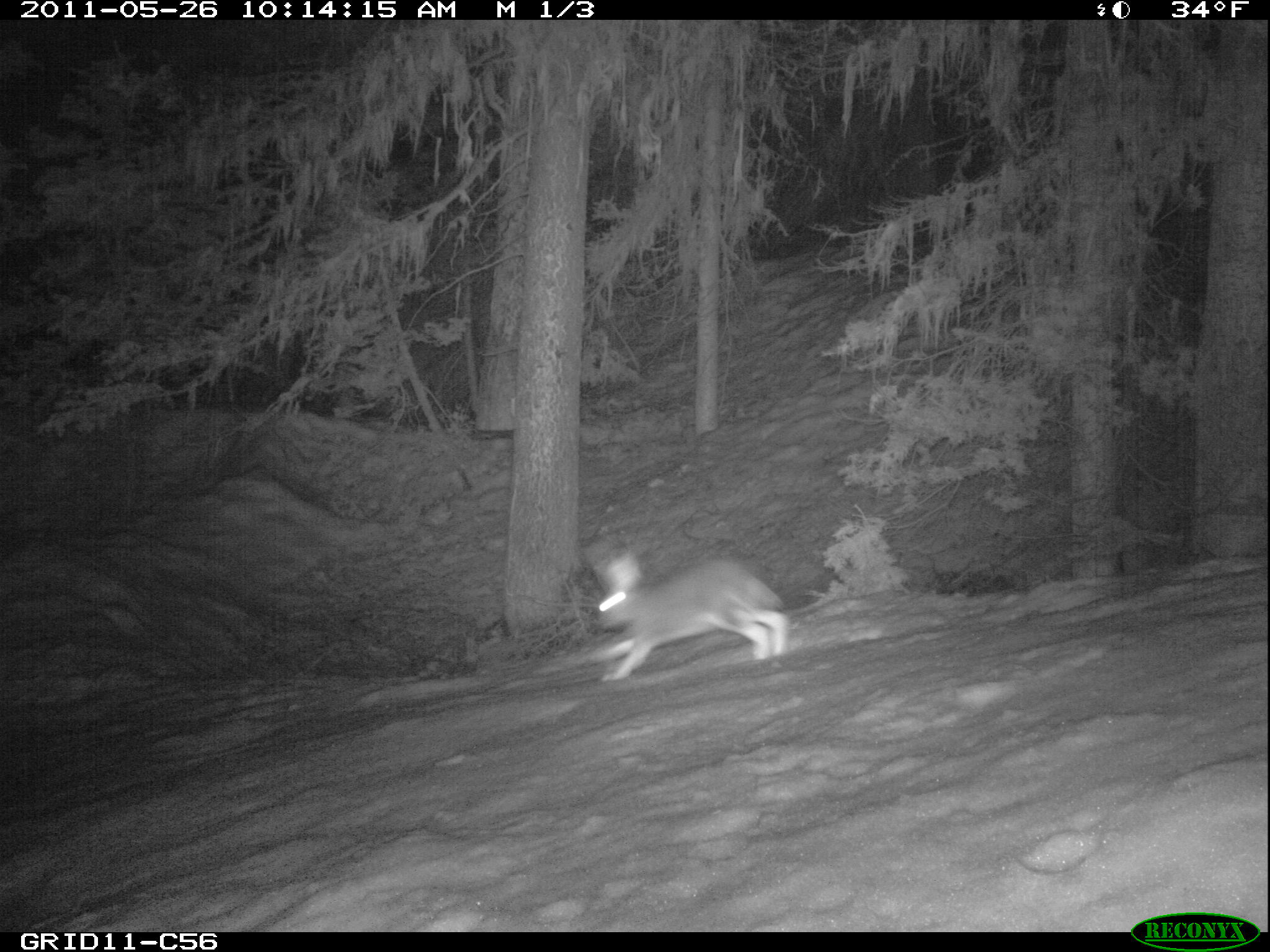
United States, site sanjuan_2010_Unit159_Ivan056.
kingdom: Animalia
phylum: Chordata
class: Mammalia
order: Lagomorpha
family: Leporidae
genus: Lepus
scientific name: Lepus americanus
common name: snowshoe hare